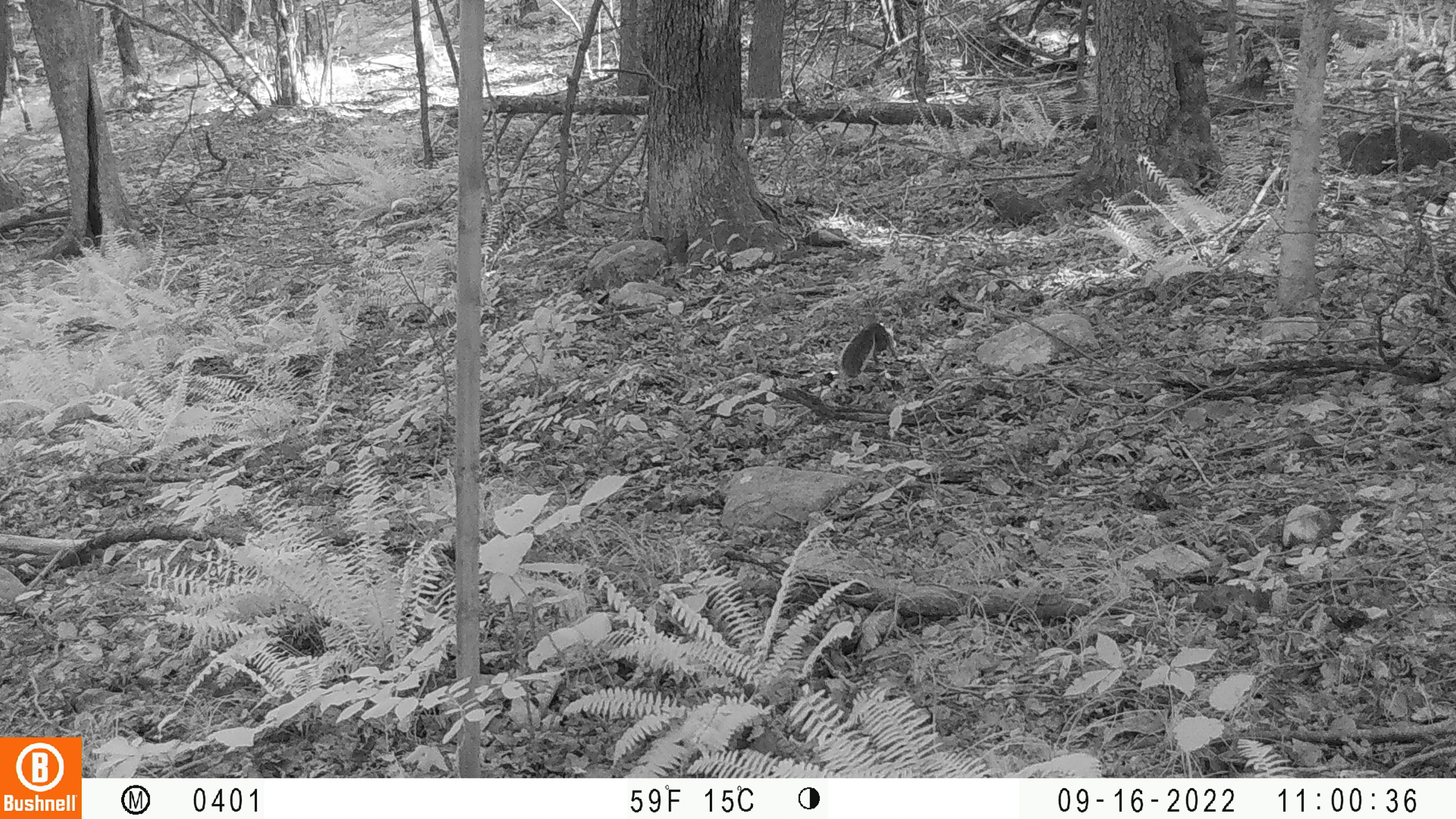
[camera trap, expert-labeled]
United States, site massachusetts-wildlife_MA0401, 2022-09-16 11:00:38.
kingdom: Animalia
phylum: Chordata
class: Mammalia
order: Rodentia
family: Sciuridae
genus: Sciurus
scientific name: Sciurus carolinensis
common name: gray squirrel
Gray squirrel (Sciurus carolinensis).